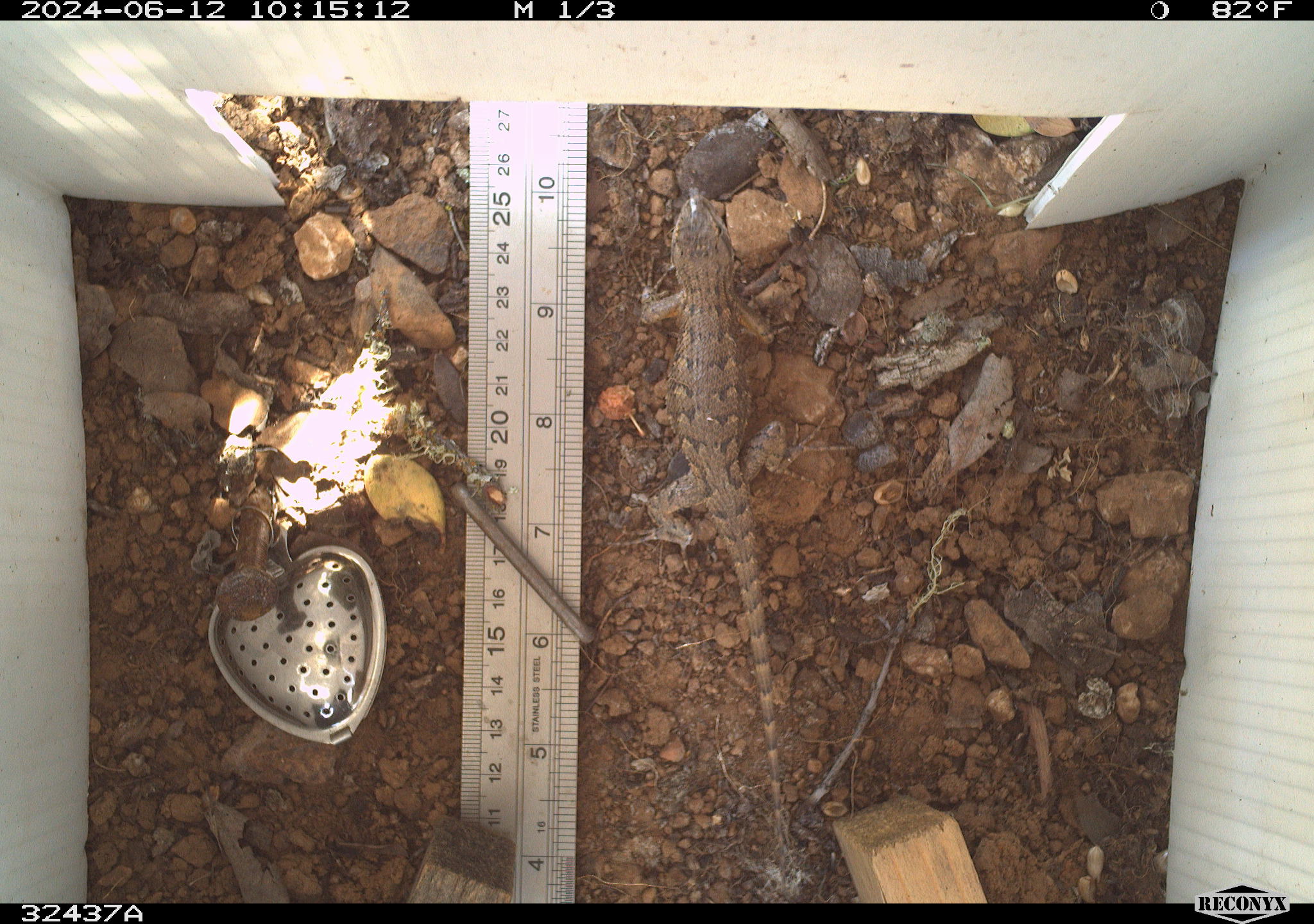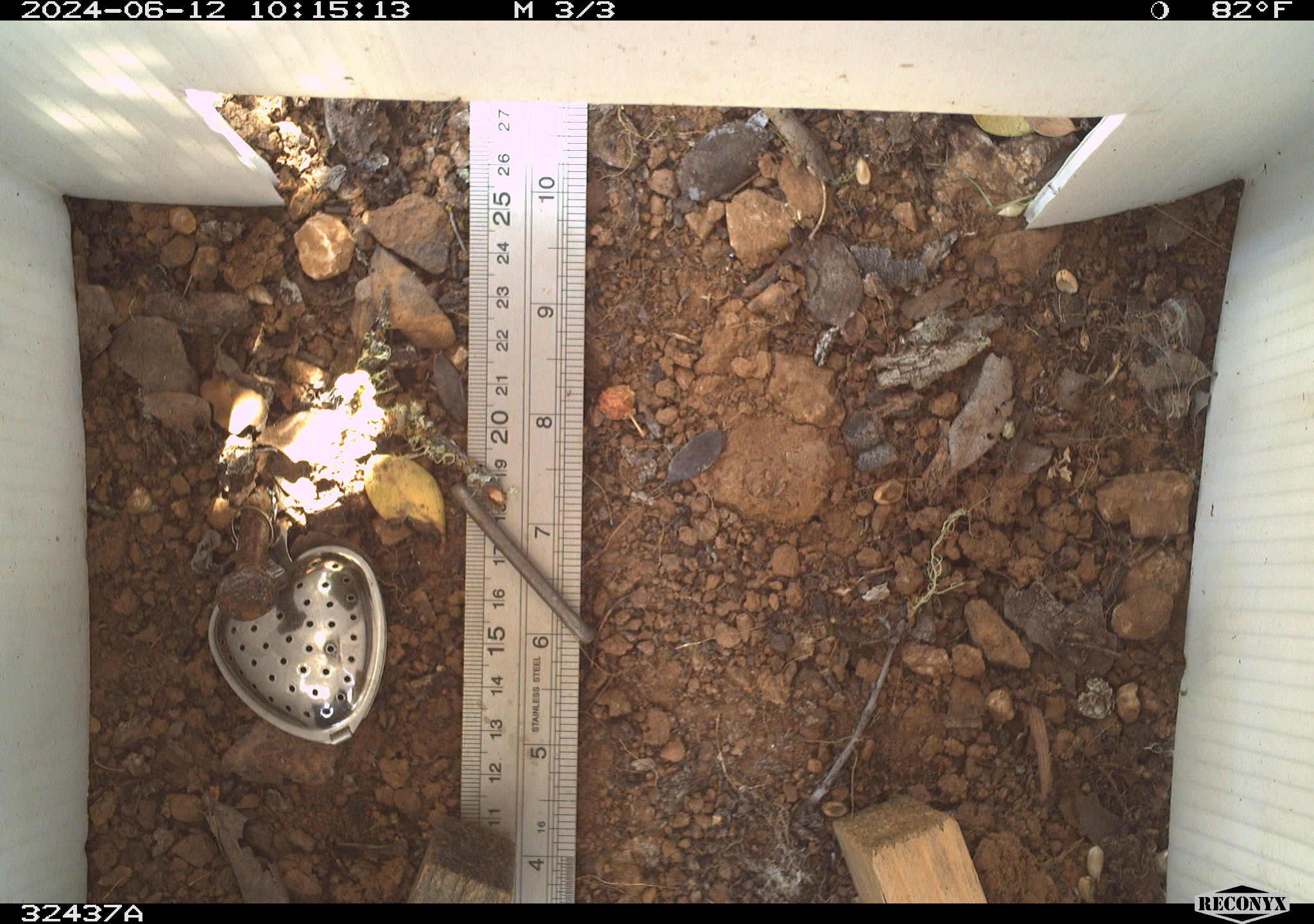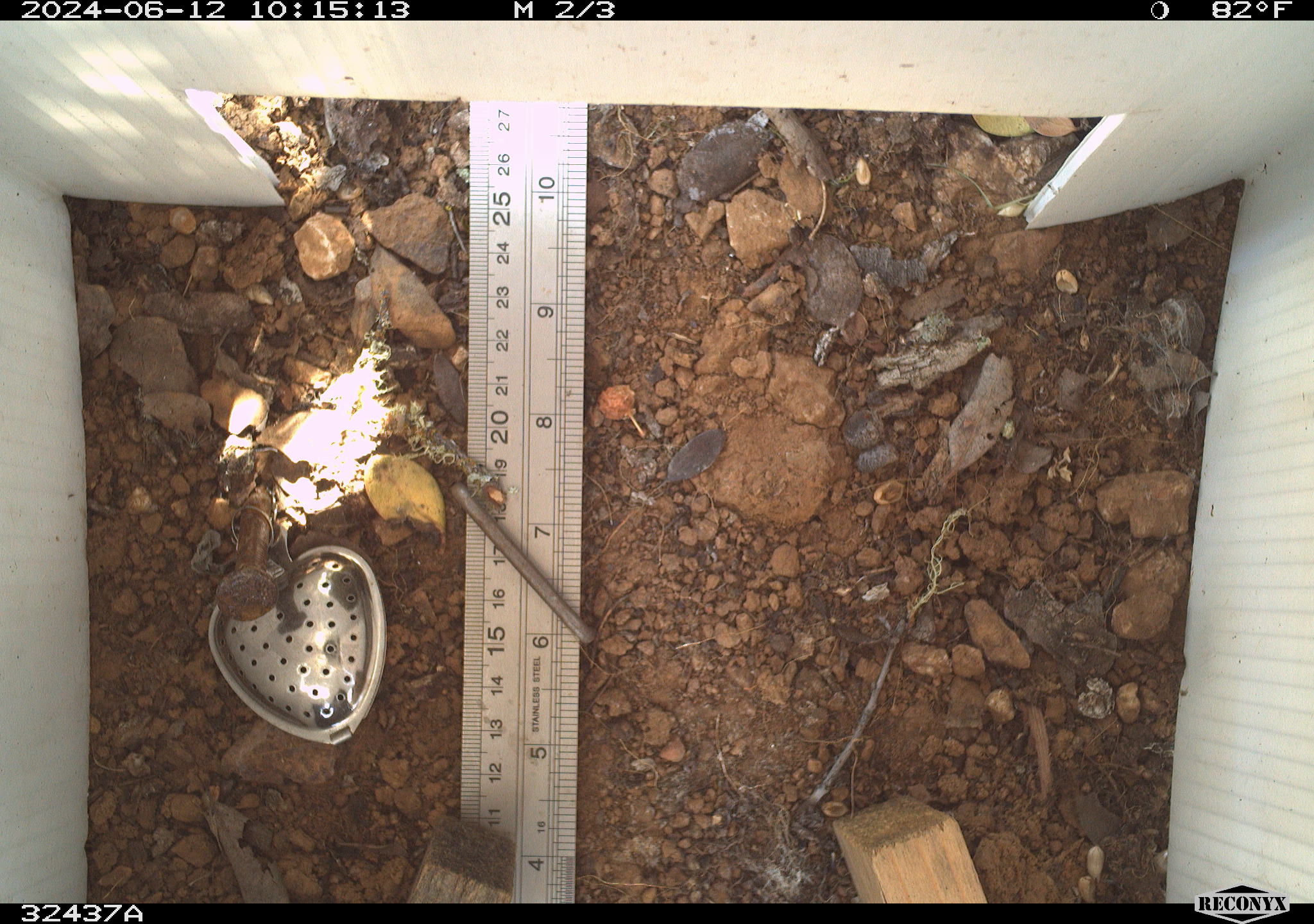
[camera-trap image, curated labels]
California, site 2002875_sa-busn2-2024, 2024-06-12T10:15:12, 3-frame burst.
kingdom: Animalia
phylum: Chordata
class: Reptilia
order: Squamata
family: Phrynosomatidae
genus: Sceloporus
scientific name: Sceloporus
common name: spiny lizards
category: sceloporus species